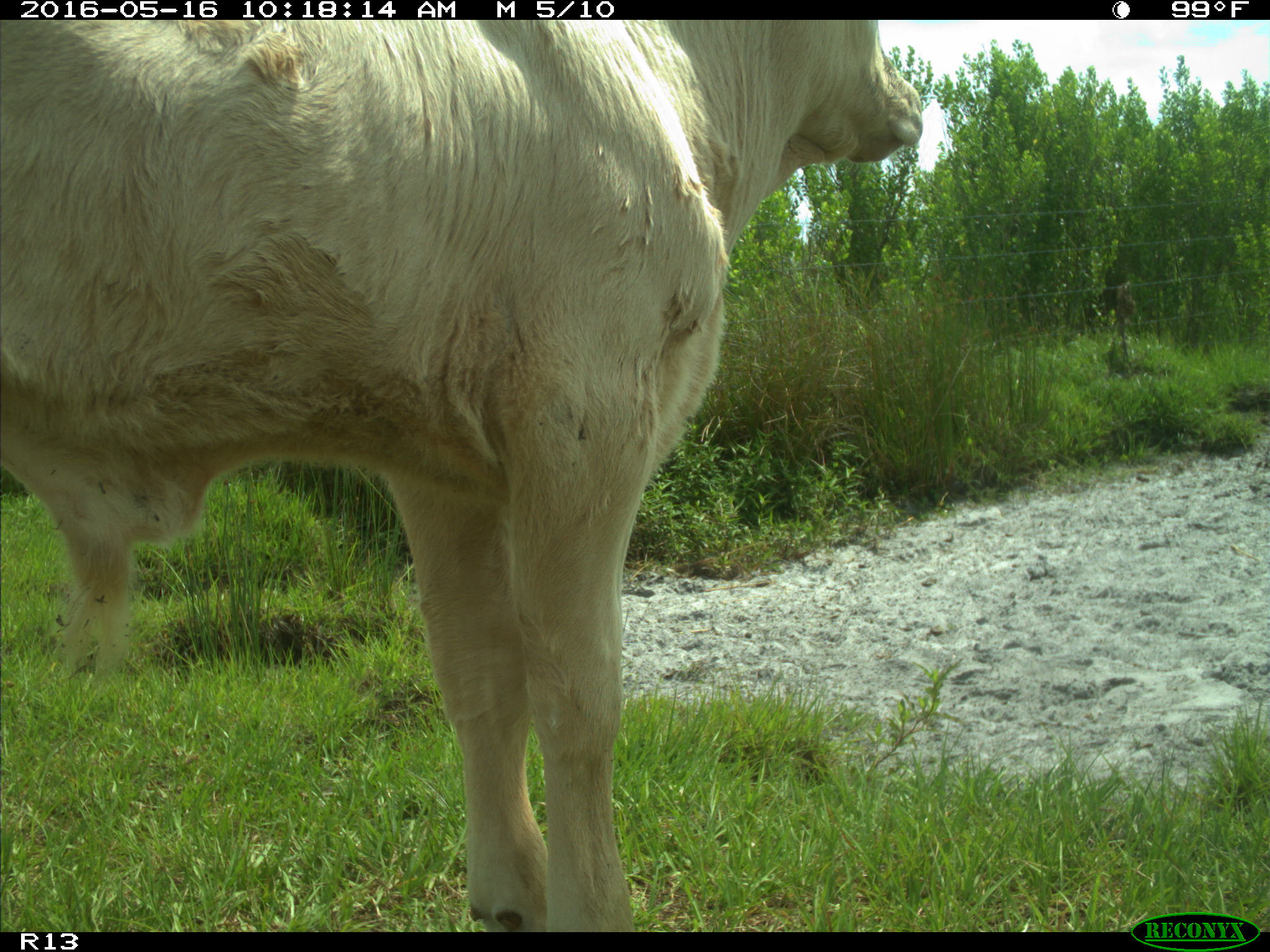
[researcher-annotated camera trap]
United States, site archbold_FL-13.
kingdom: Animalia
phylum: Chordata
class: Mammalia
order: Artiodactyla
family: Bovidae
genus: Bos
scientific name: Bos taurus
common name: domestic cow